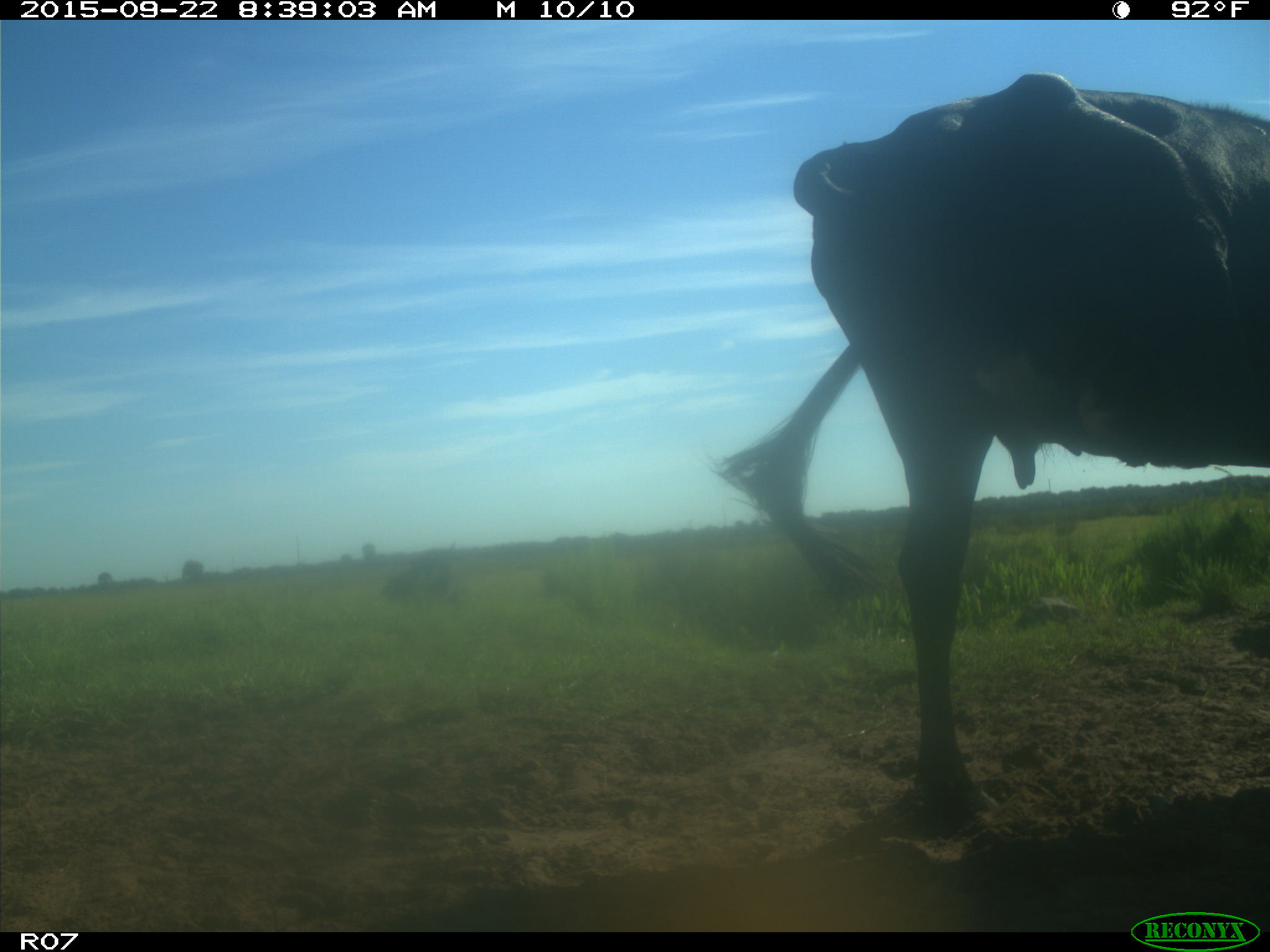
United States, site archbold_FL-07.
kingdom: Animalia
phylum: Chordata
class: Mammalia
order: Artiodactyla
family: Bovidae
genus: Bos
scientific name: Bos taurus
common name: domestic cow